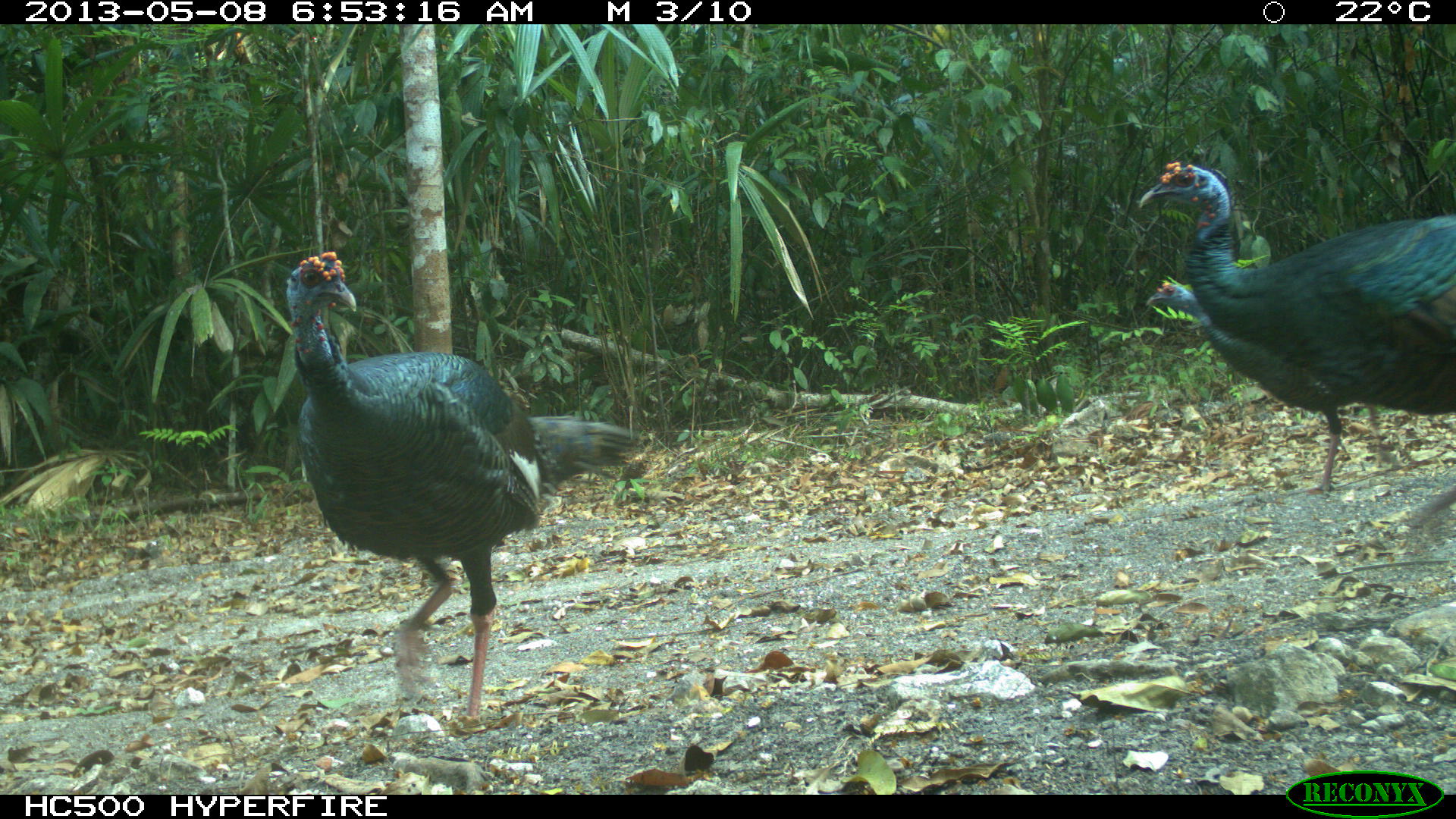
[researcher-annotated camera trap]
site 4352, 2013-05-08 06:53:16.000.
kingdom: Animalia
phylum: Chordata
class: Aves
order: Galliformes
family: Phasianidae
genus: Meleagris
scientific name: Meleagris ocellata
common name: ocellated turkey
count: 4